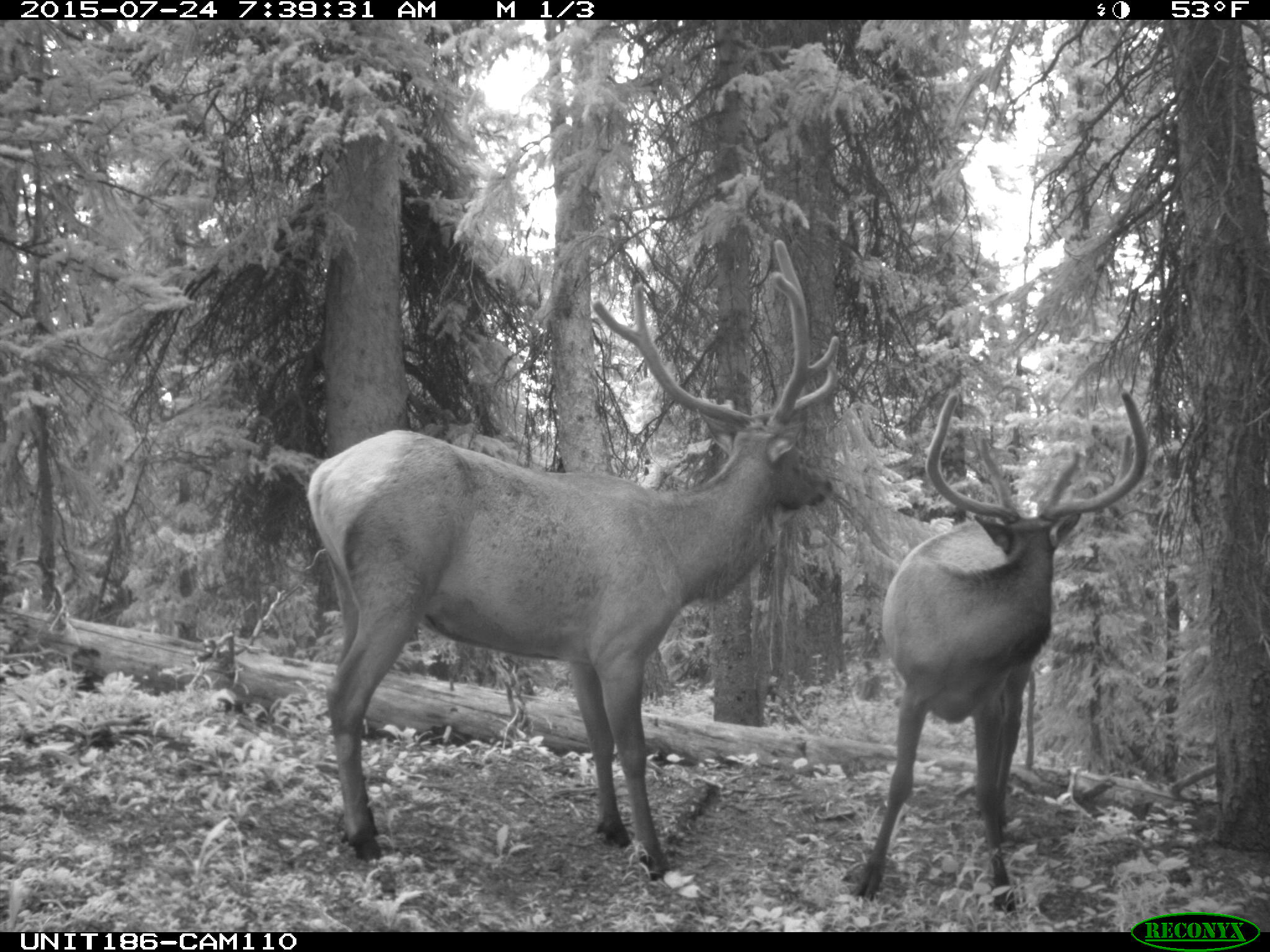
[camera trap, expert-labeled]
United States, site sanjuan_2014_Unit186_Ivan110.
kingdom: Animalia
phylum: Chordata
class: Mammalia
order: Artiodactyla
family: Cervidae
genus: Cervus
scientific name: Cervus elaphus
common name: red deer